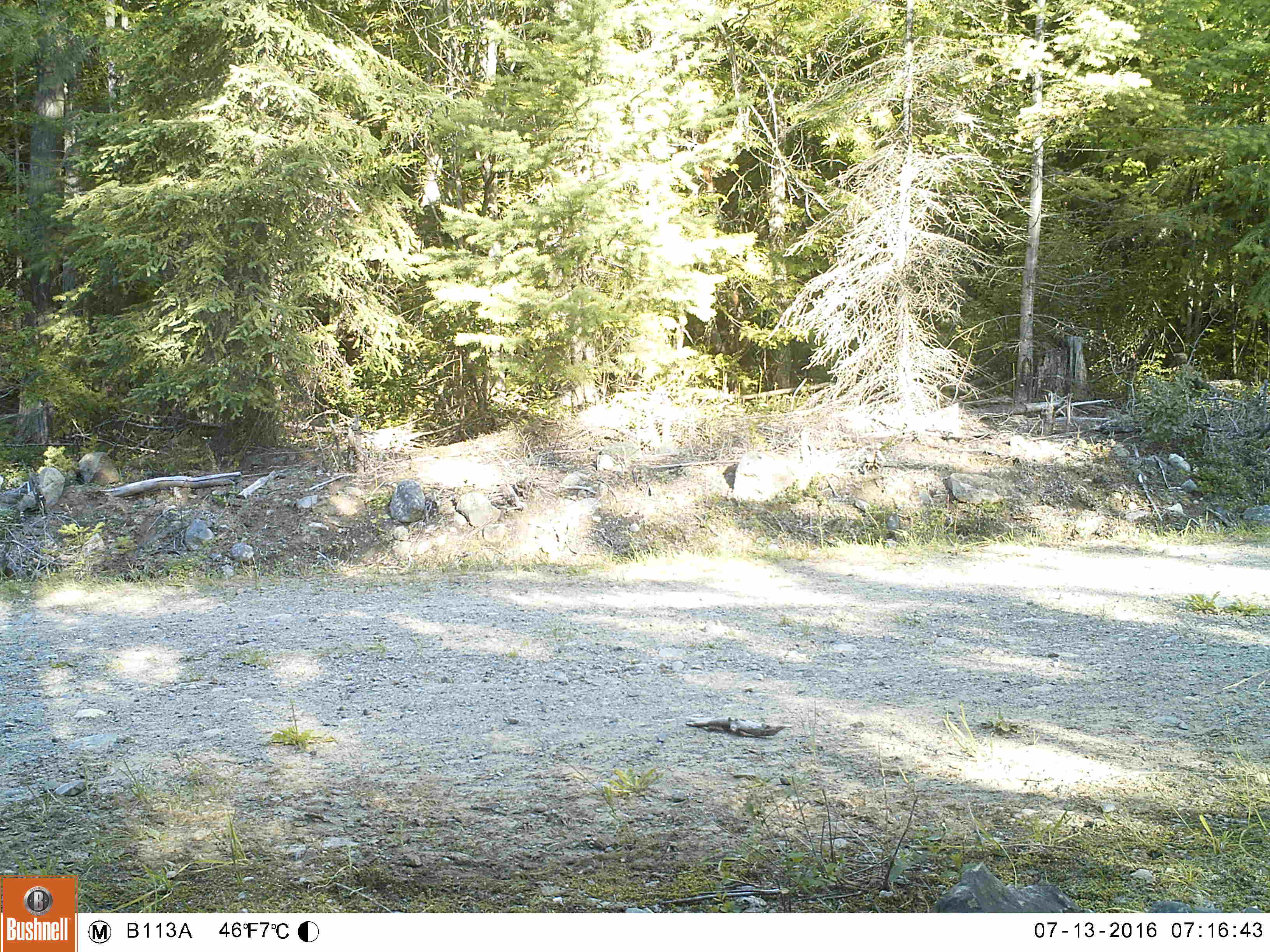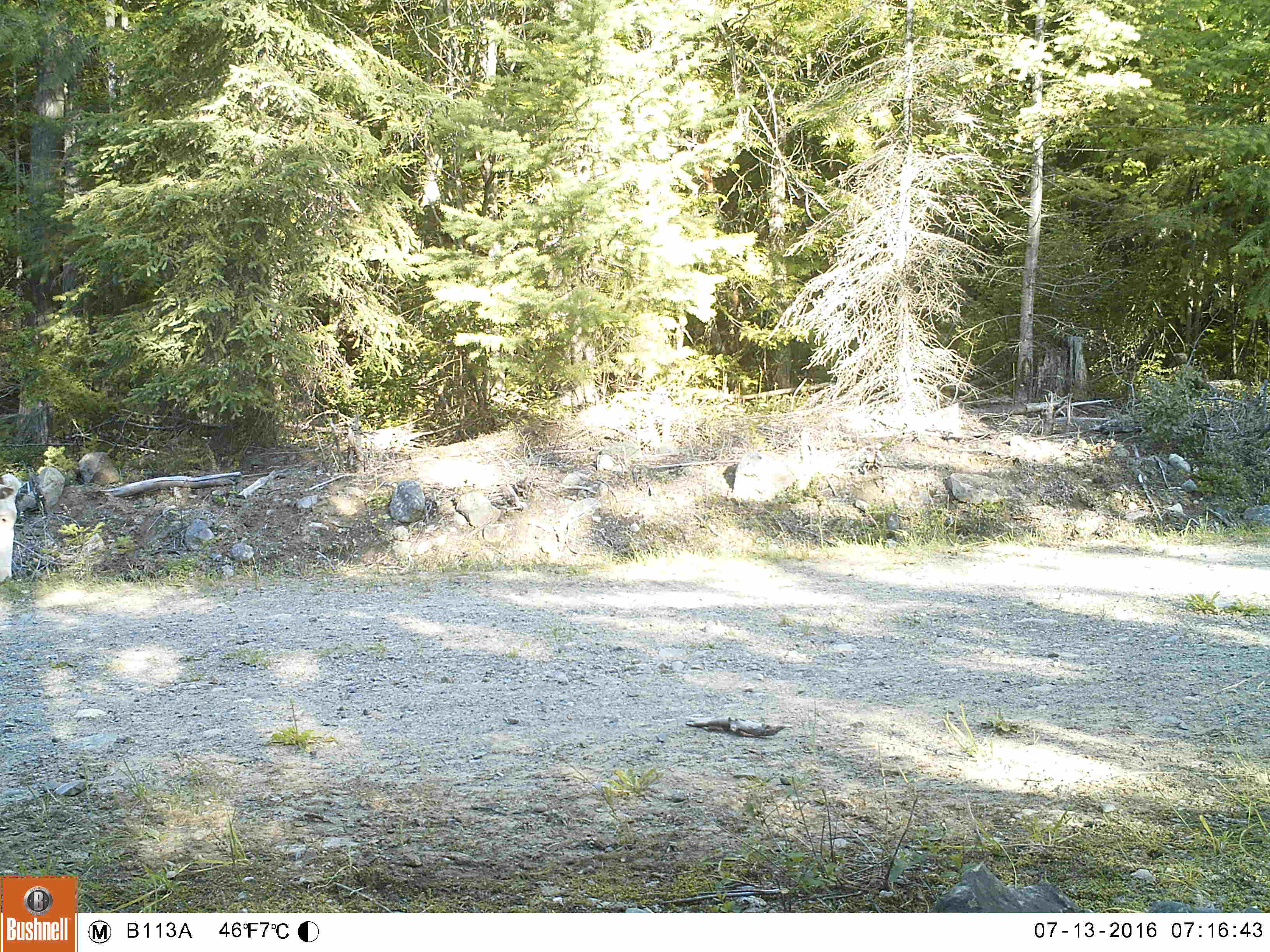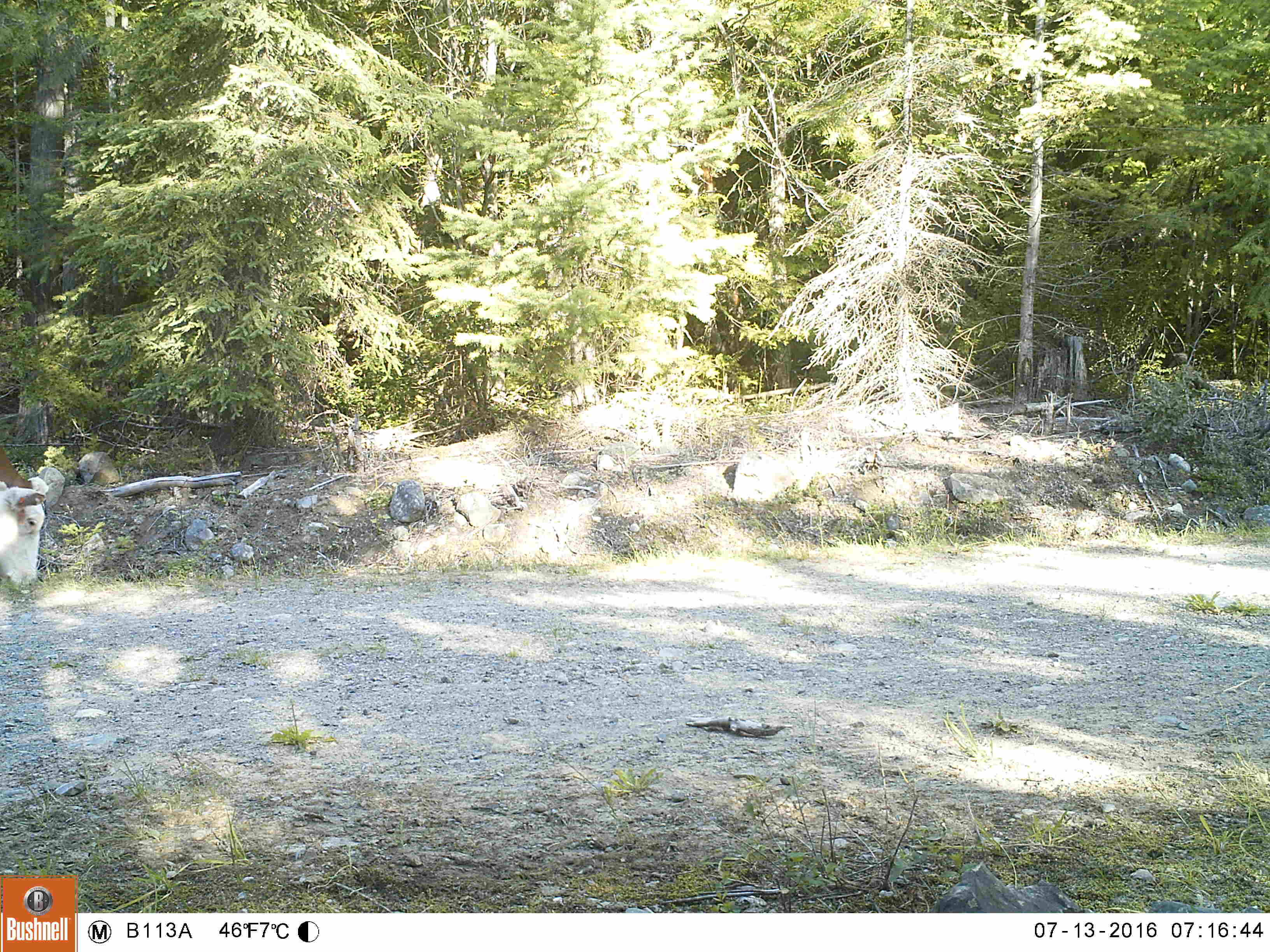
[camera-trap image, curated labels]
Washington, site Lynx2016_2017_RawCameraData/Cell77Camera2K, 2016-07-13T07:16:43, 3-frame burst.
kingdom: Animalia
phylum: Chordata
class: Mammalia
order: Artiodactyla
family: Bovidae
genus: Bos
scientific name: Bos taurus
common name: domestic cattle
Domestic cattle (Bos taurus). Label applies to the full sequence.